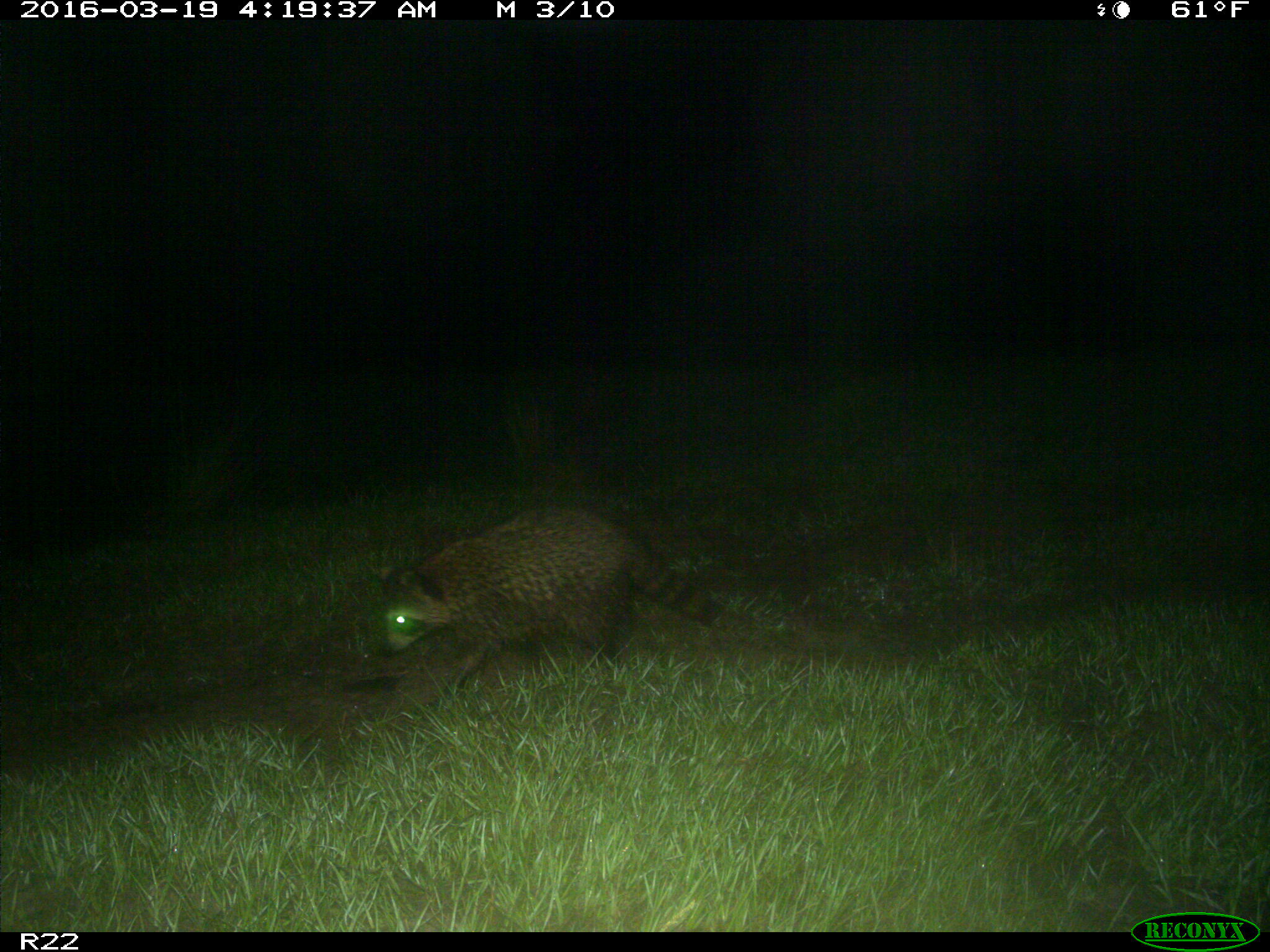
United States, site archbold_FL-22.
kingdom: Animalia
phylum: Chordata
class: Mammalia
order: Carnivora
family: Procyonidae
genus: Procyon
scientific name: Procyon lotor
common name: common raccoon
Procyon lotor (common raccoon).